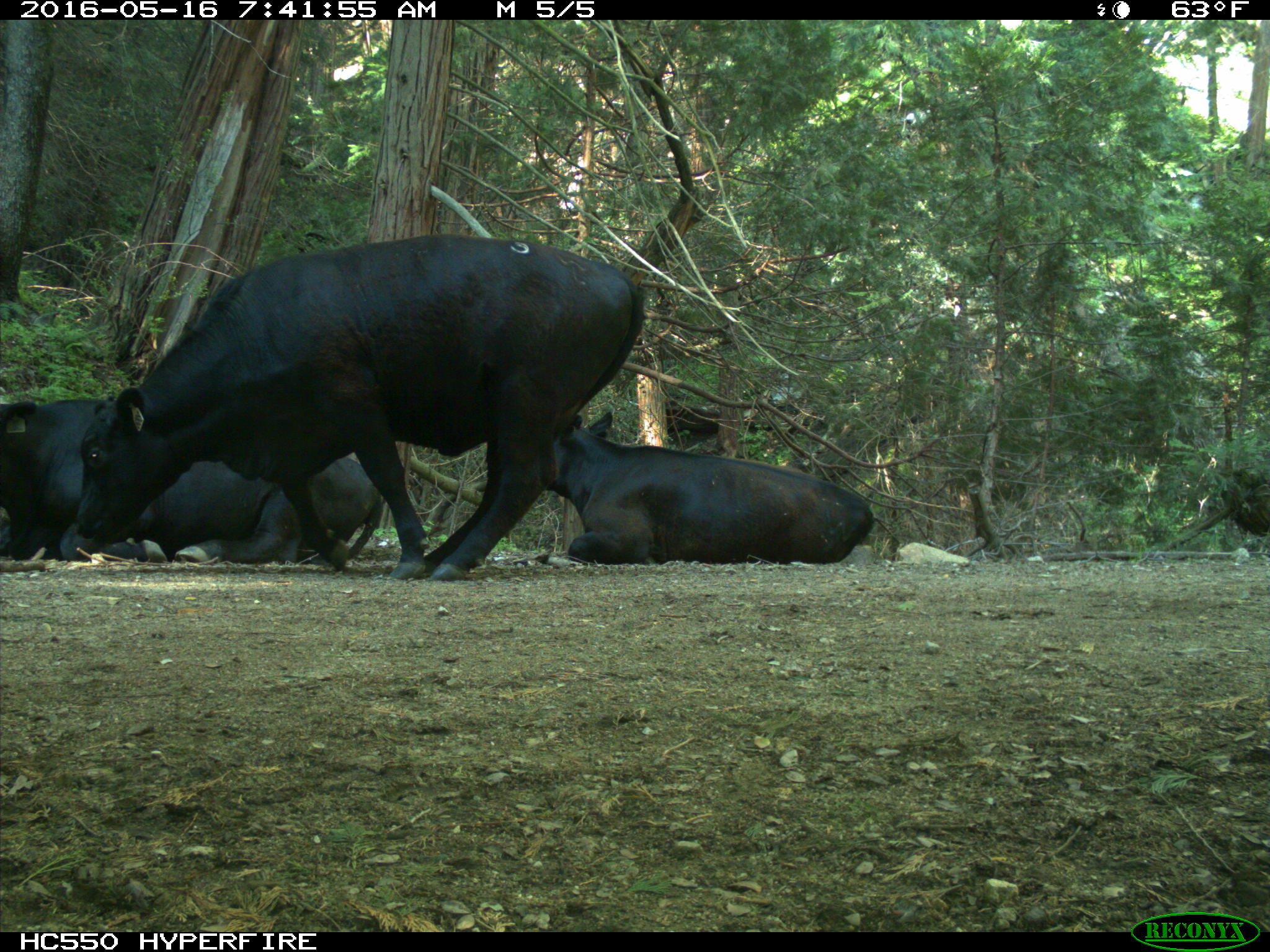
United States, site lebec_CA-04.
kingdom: Animalia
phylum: Chordata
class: Mammalia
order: Artiodactyla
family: Bovidae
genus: Bos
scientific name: Bos taurus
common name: domestic cow